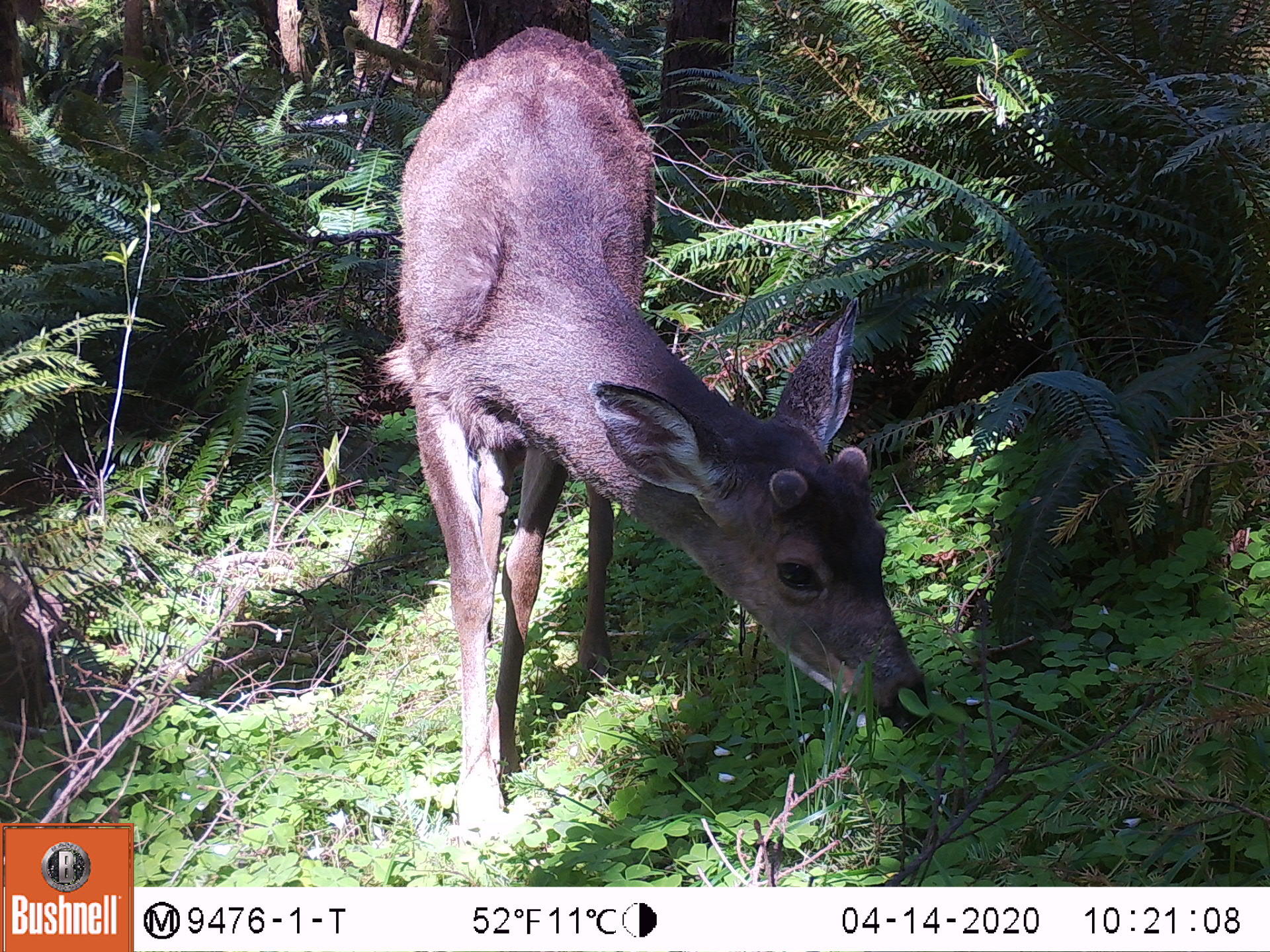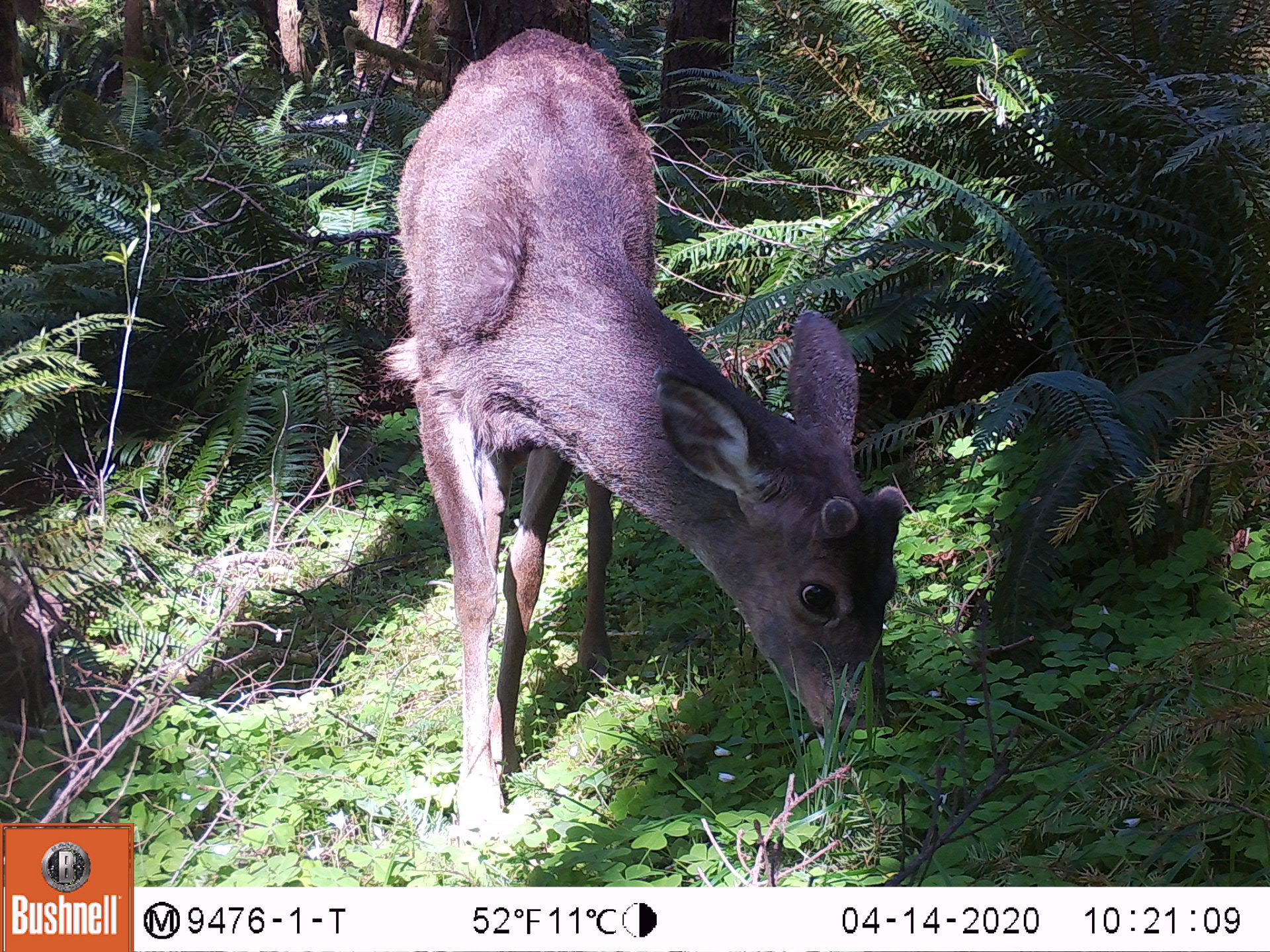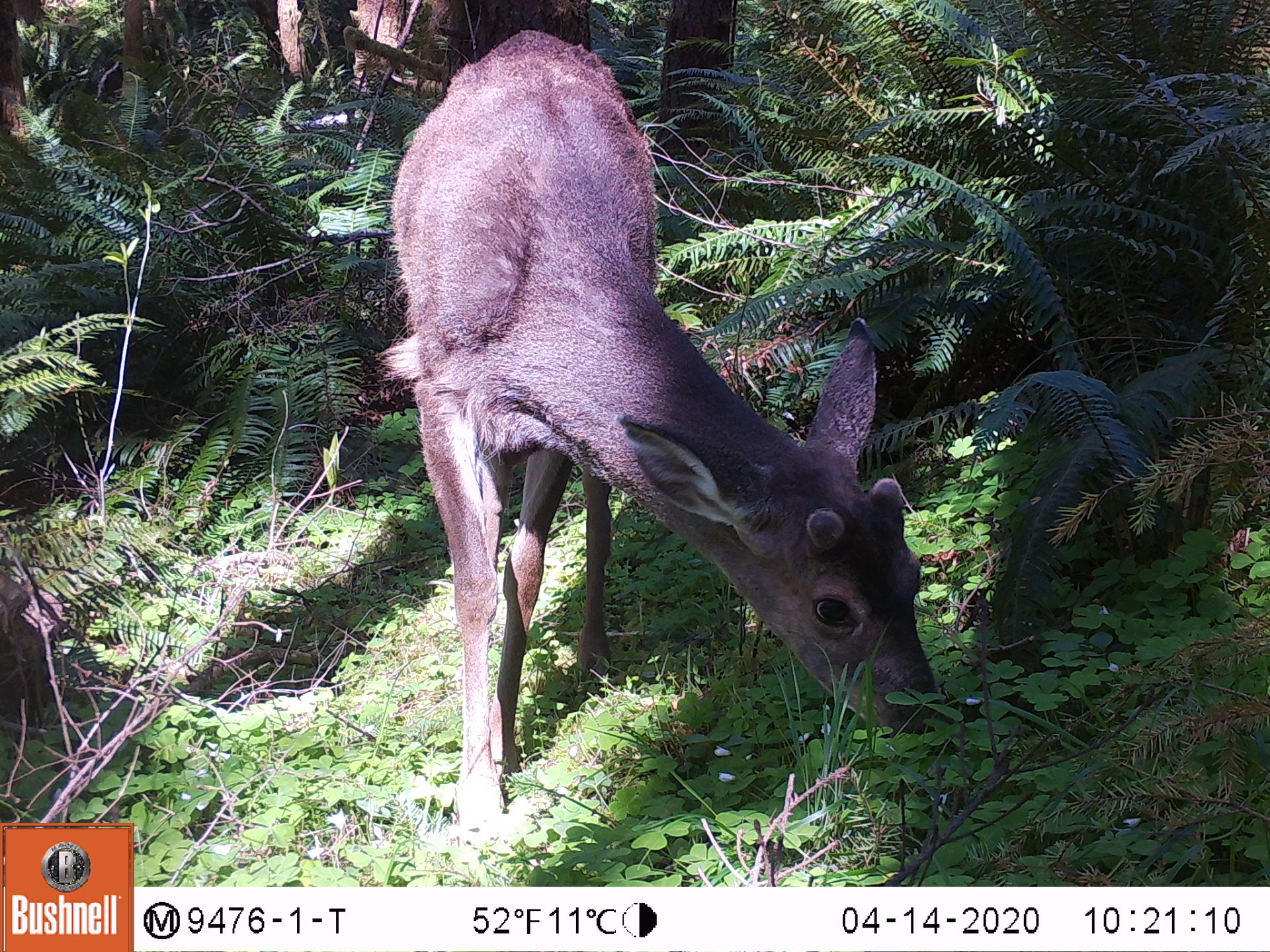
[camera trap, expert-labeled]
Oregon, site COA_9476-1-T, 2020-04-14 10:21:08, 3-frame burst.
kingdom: Animalia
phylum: Chordata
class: Mammalia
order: Artiodactyla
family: Cervidae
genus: Odocoileus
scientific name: Odocoileus hemionus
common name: black-tailed deer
Black-tailed deer (Odocoileus hemionus).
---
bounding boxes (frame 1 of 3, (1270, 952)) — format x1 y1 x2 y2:
black-tailed deer: 375 9 951 856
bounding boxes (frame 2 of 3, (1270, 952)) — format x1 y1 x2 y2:
black-tailed deer: 369 9 935 847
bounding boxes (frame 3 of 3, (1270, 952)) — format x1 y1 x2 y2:
black-tailed deer: 373 16 962 838